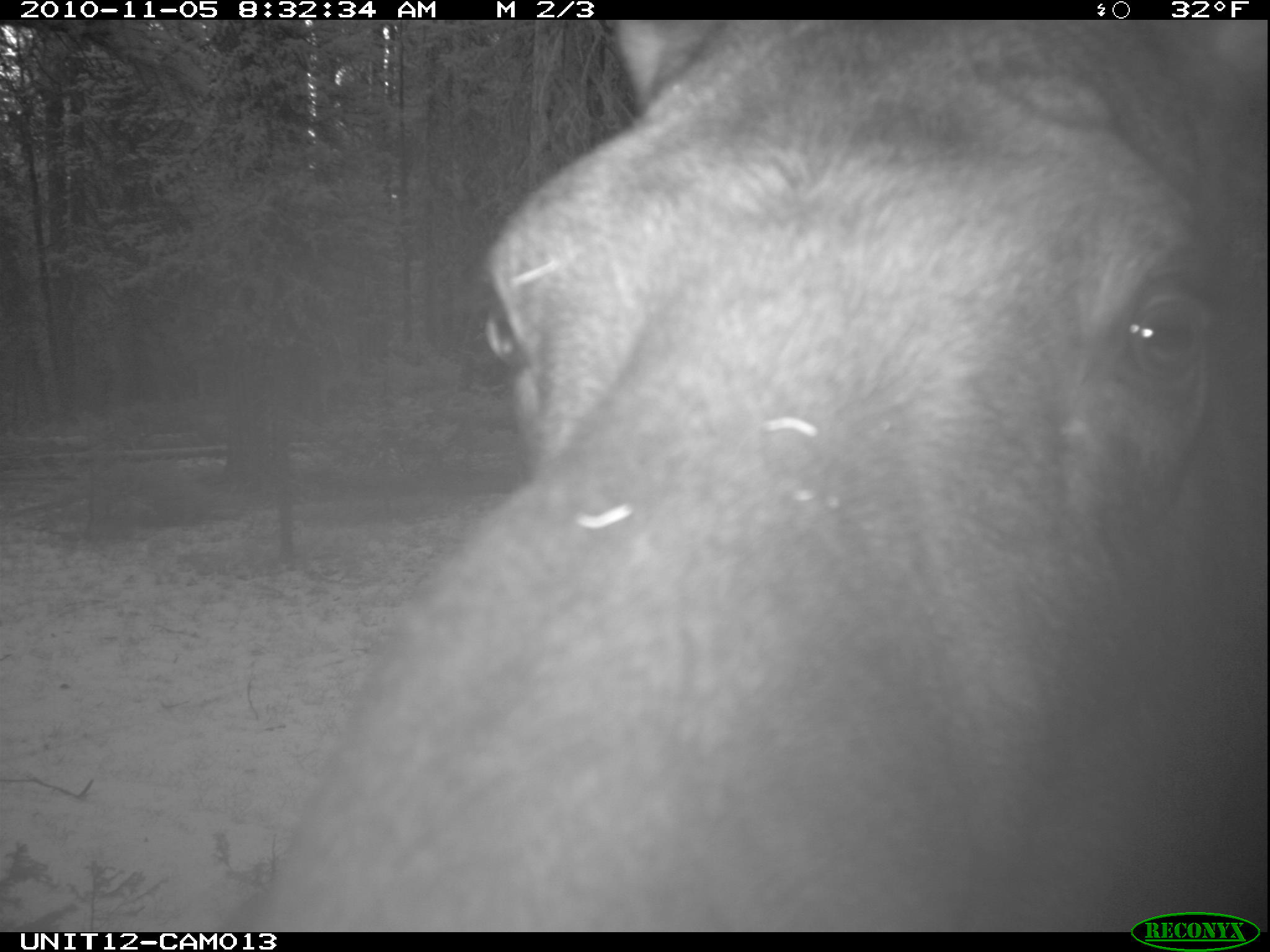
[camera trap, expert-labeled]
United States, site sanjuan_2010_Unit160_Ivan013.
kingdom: Animalia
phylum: Chordata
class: Mammalia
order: Artiodactyla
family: Cervidae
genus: Alces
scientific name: Alces alces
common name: moose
Alces alces (moose).